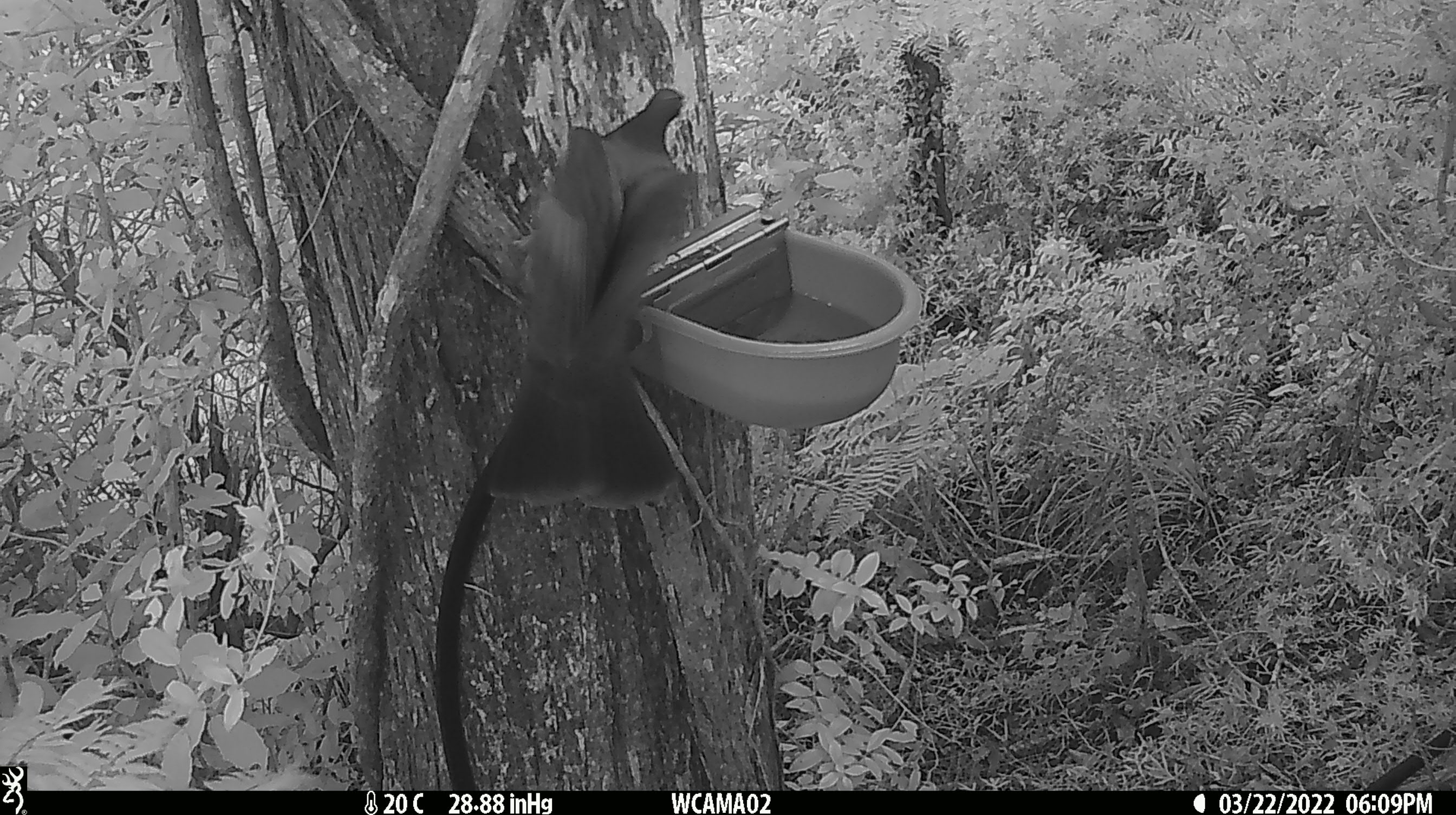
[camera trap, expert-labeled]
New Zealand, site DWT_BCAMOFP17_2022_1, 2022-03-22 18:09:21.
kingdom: Animalia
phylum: Chordata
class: Aves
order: Columbiformes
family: Columbidae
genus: Hemiphaga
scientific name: Hemiphaga novaeseelandiae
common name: new zealand pigeon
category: kereru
Kereru (new zealand pigeon) (Hemiphaga novaeseelandiae).